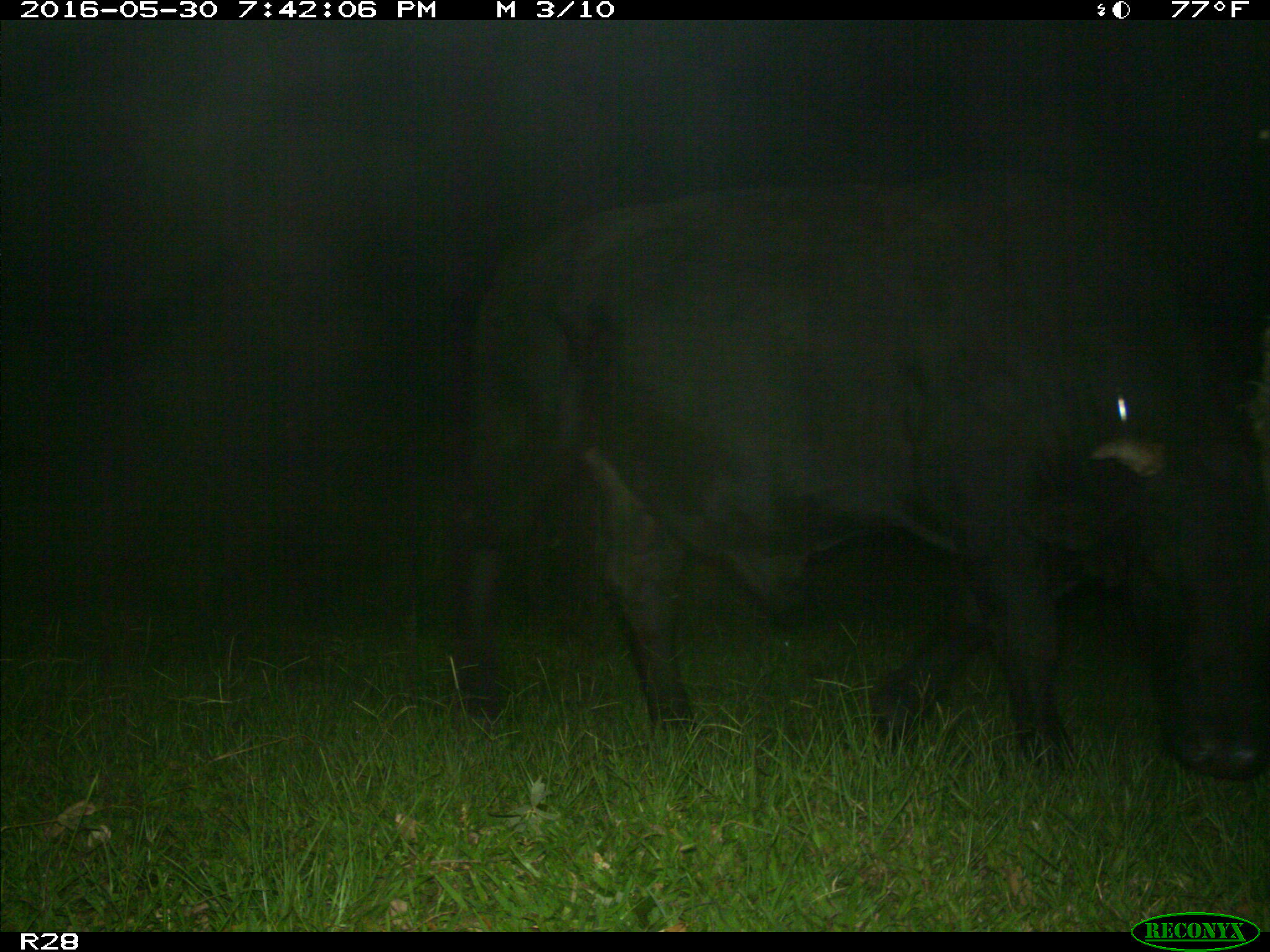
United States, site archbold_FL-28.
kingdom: Animalia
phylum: Chordata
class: Mammalia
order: Artiodactyla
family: Bovidae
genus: Bos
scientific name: Bos taurus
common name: domestic cow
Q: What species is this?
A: Bos taurus (domestic cow).